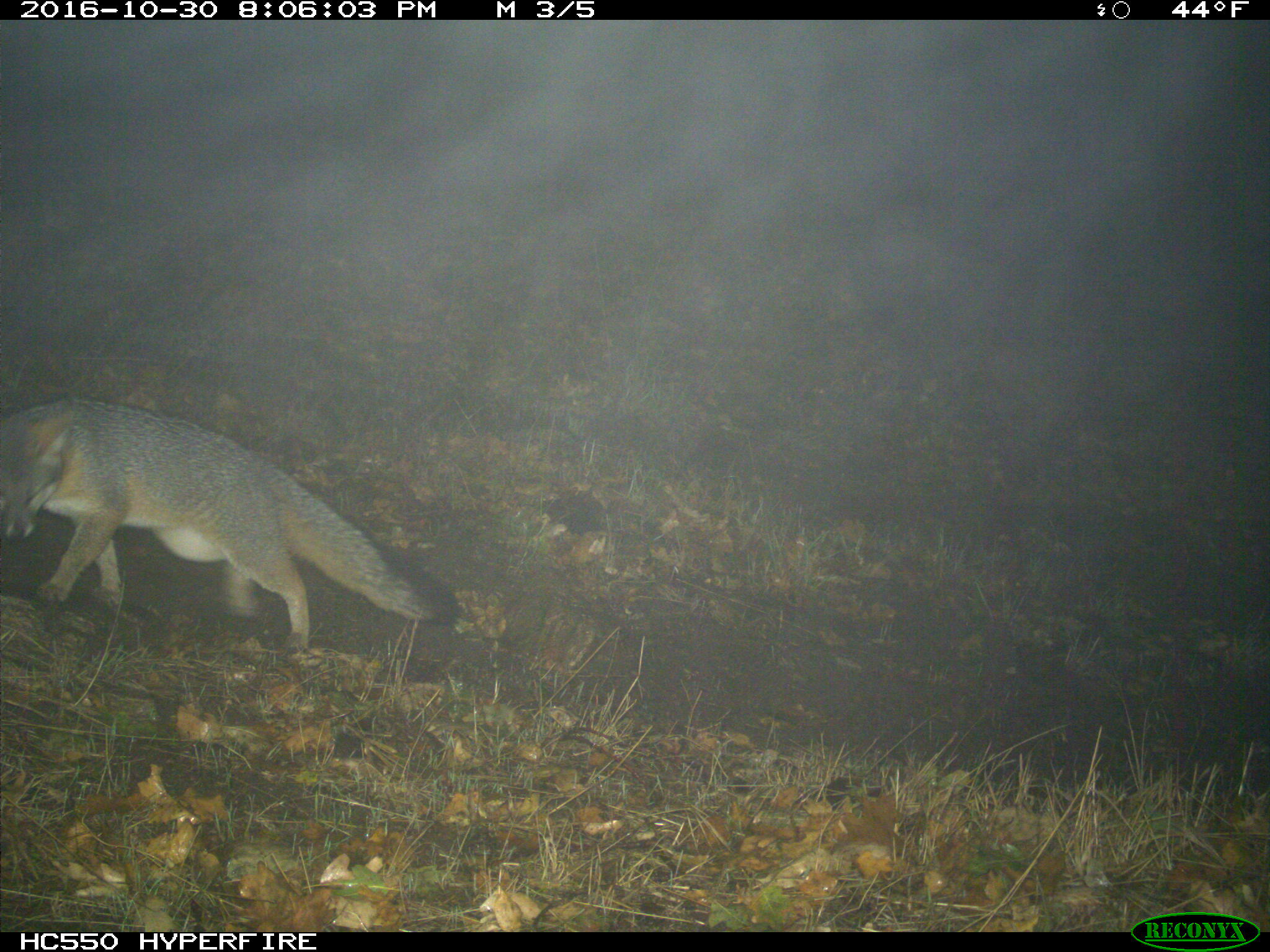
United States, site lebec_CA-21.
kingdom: Animalia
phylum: Chordata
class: Mammalia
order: Carnivora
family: Canidae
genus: Urocyon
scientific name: Urocyon cinereoargenteus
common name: gray fox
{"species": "Urocyon cinereoargenteus (gray fox)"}